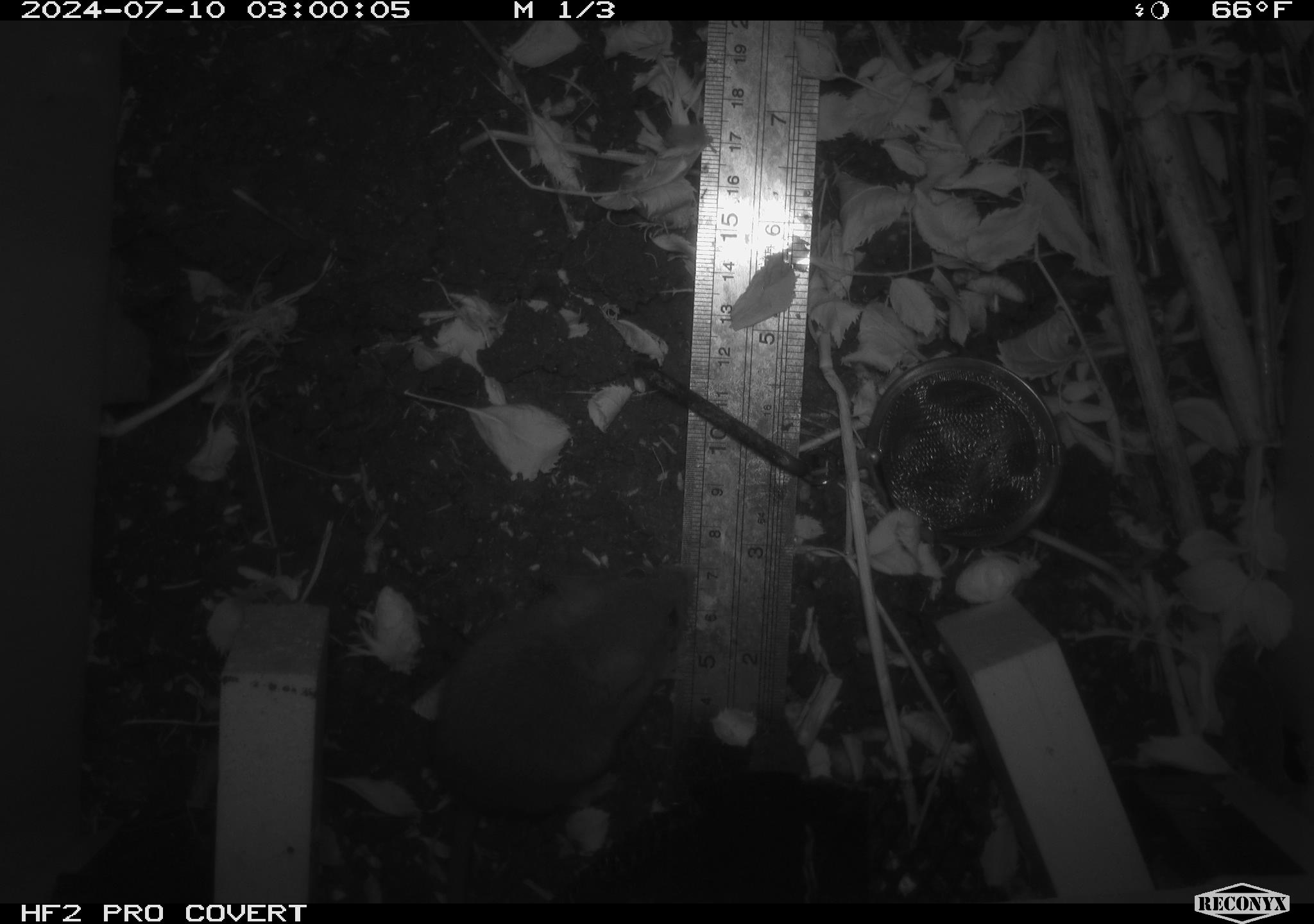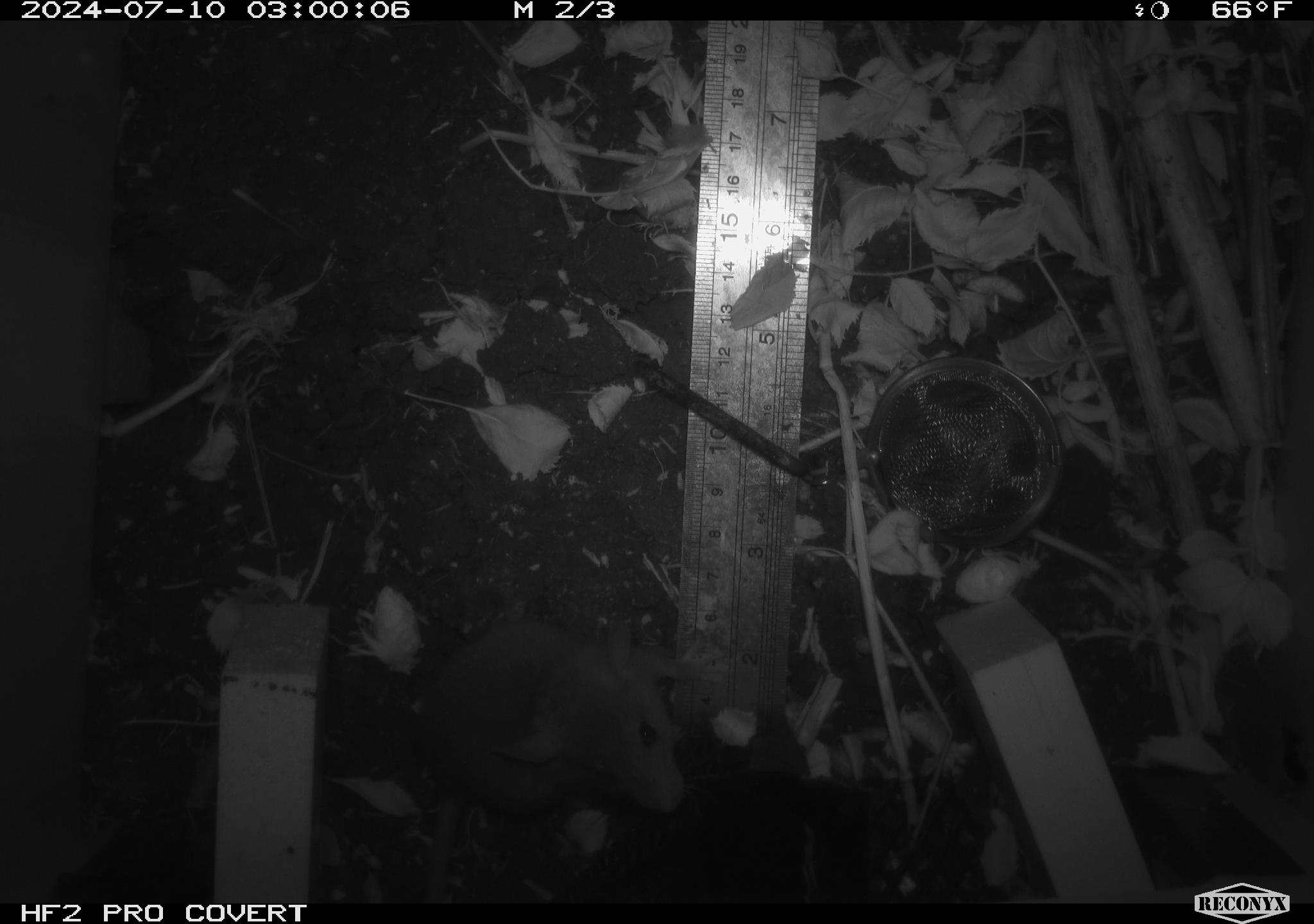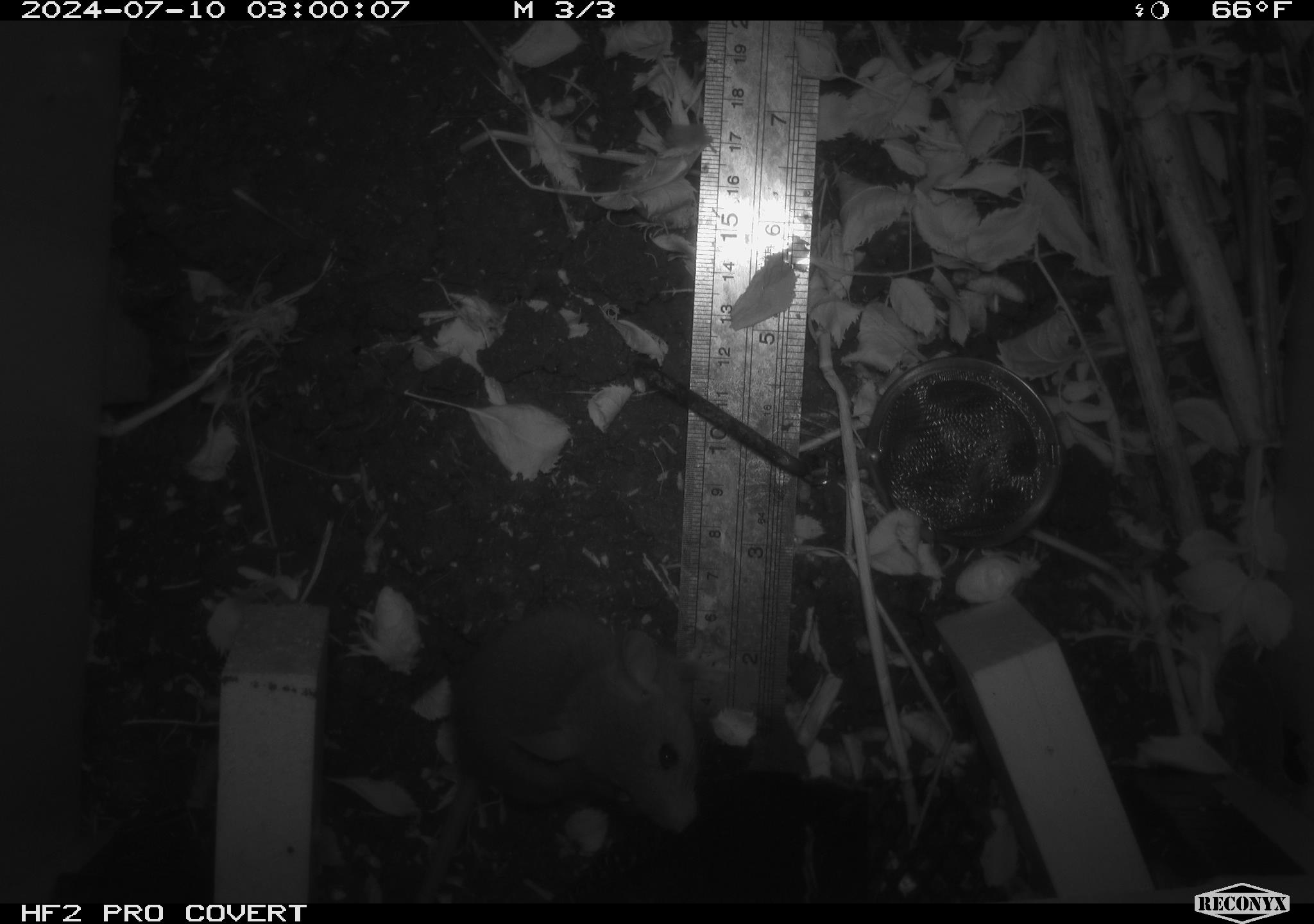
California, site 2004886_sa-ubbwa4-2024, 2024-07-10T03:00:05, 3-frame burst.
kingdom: Animalia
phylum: Chordata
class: Mammalia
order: Rodentia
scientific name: Rodentia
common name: woodrat or rat or mouse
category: woodrat or rat or mouse species